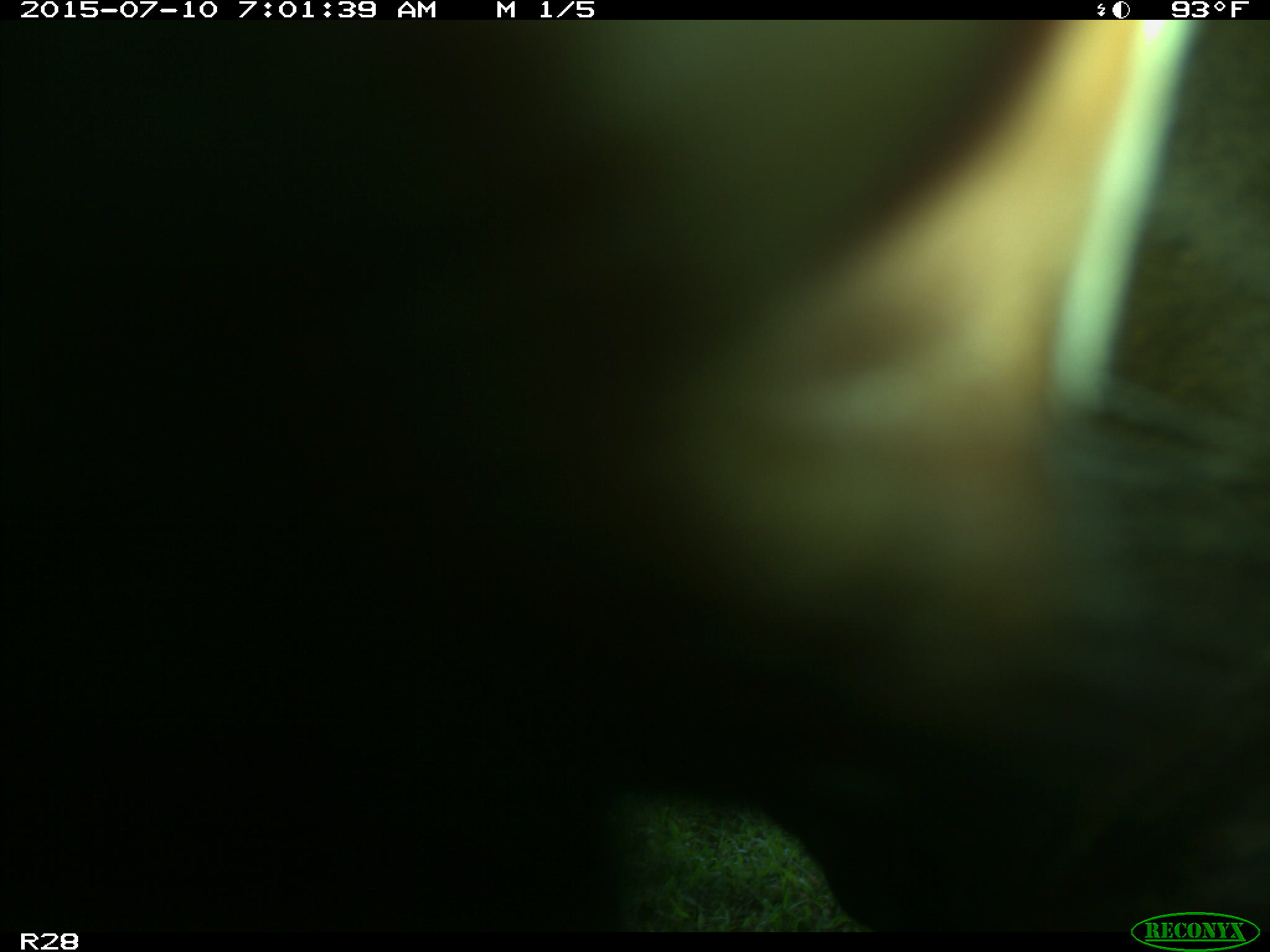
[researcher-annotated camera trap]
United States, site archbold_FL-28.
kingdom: Animalia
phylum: Chordata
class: Mammalia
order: Artiodactyla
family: Bovidae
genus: Bos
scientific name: Bos taurus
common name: domestic cow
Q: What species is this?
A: Bos taurus (domestic cow).